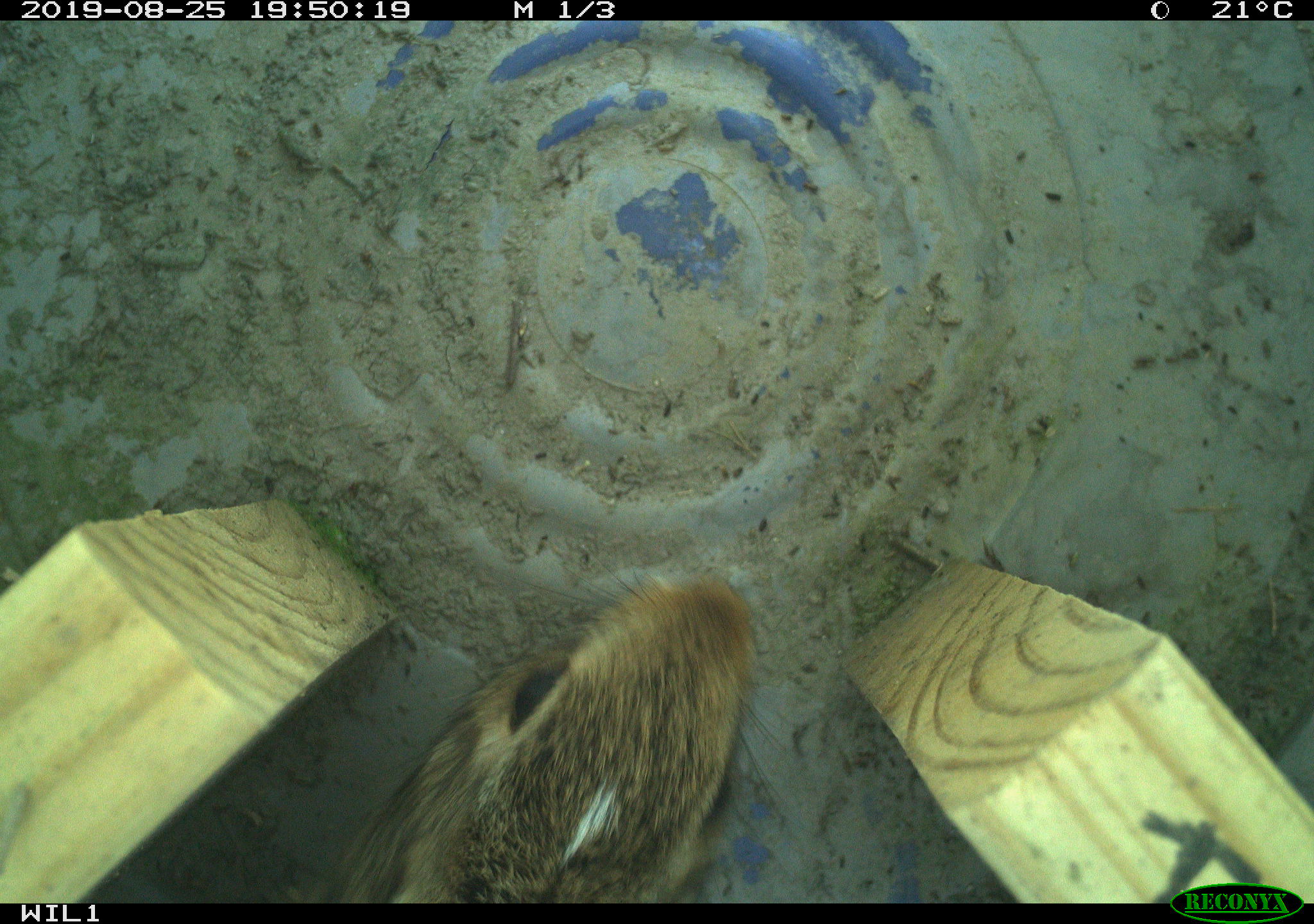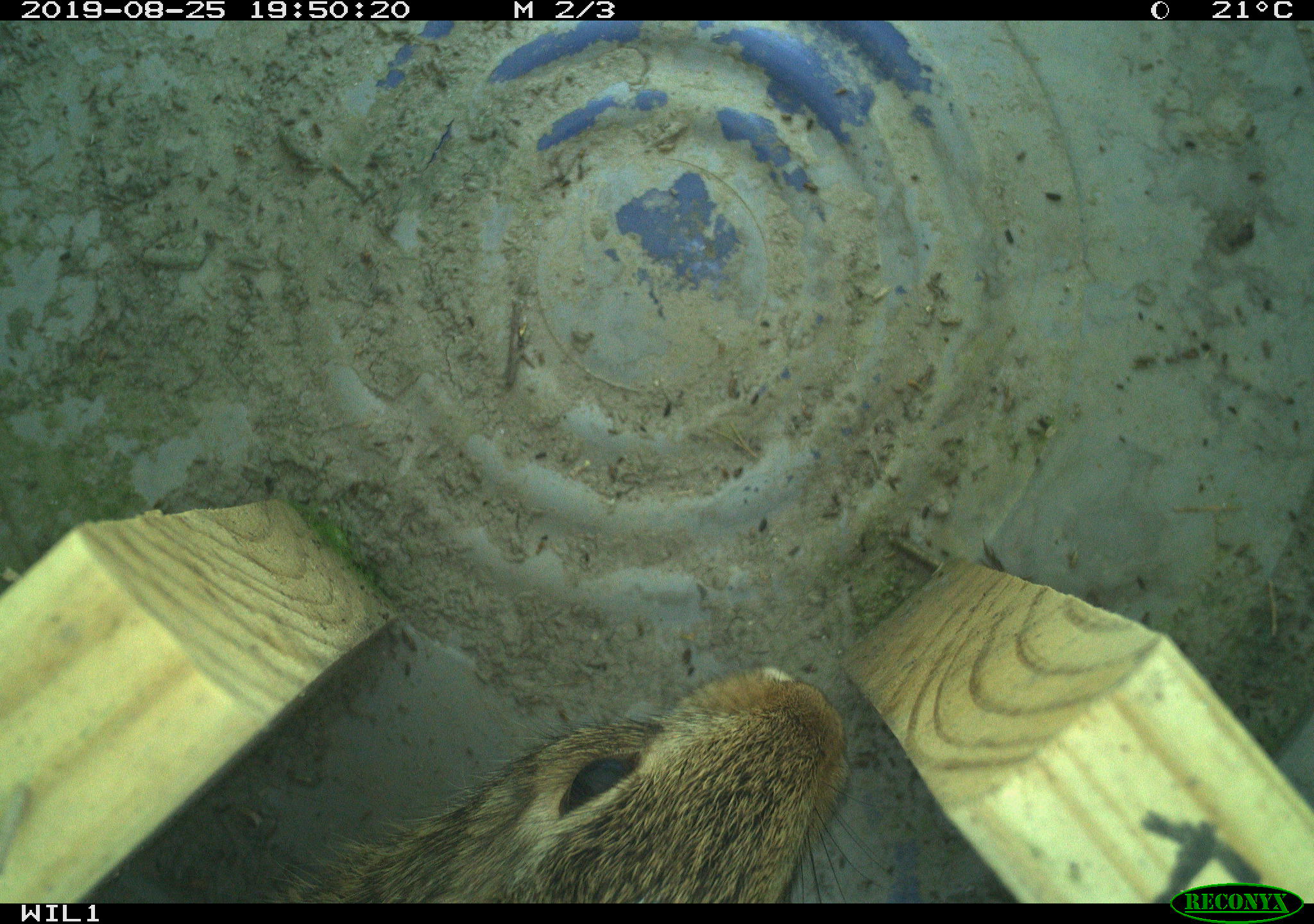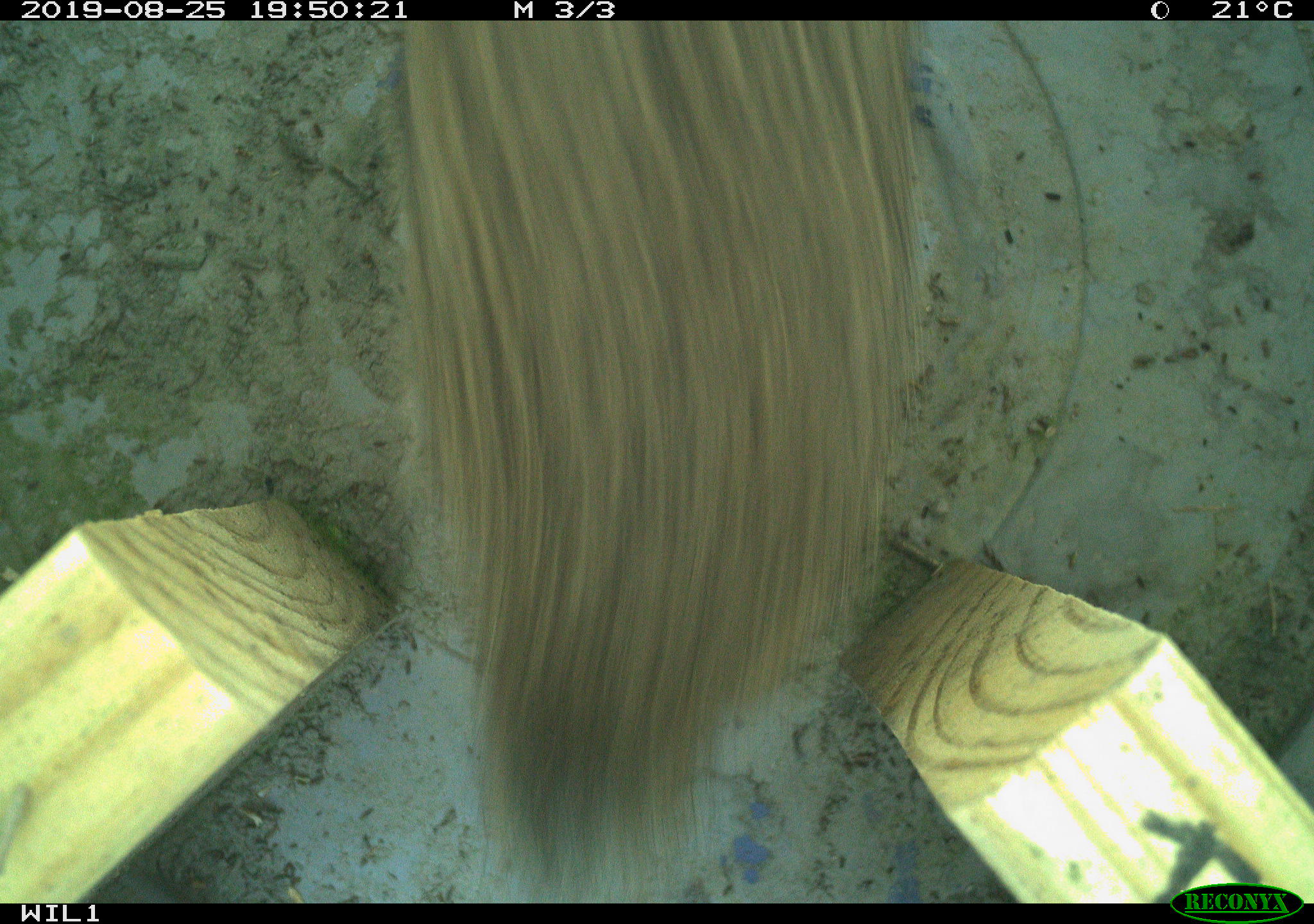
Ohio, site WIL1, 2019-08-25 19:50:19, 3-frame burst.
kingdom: Animalia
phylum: Chordata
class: Mammalia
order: Lagomorpha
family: Leporidae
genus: Sylvilagus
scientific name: Sylvilagus floridanus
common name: eastern cottontail